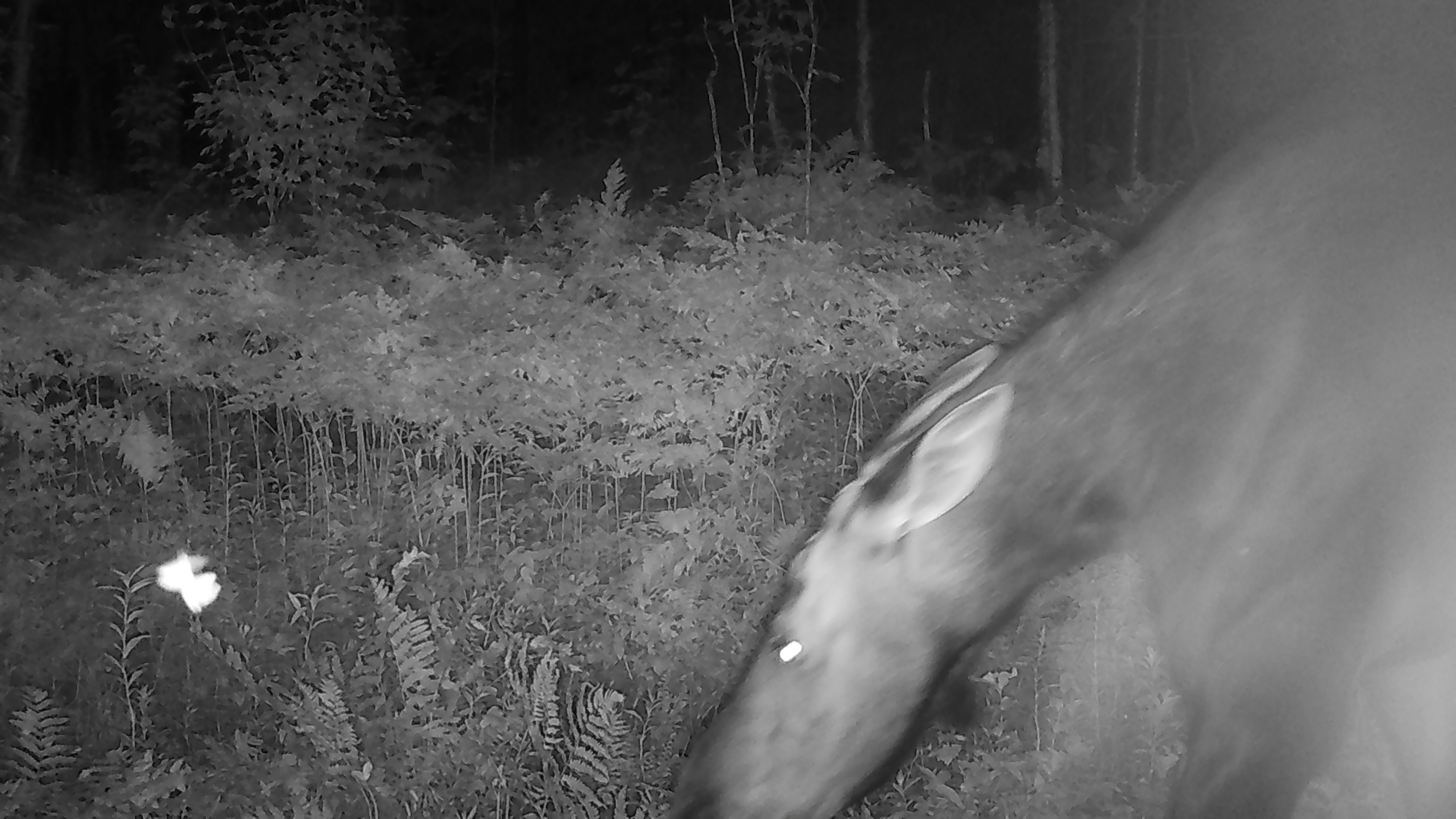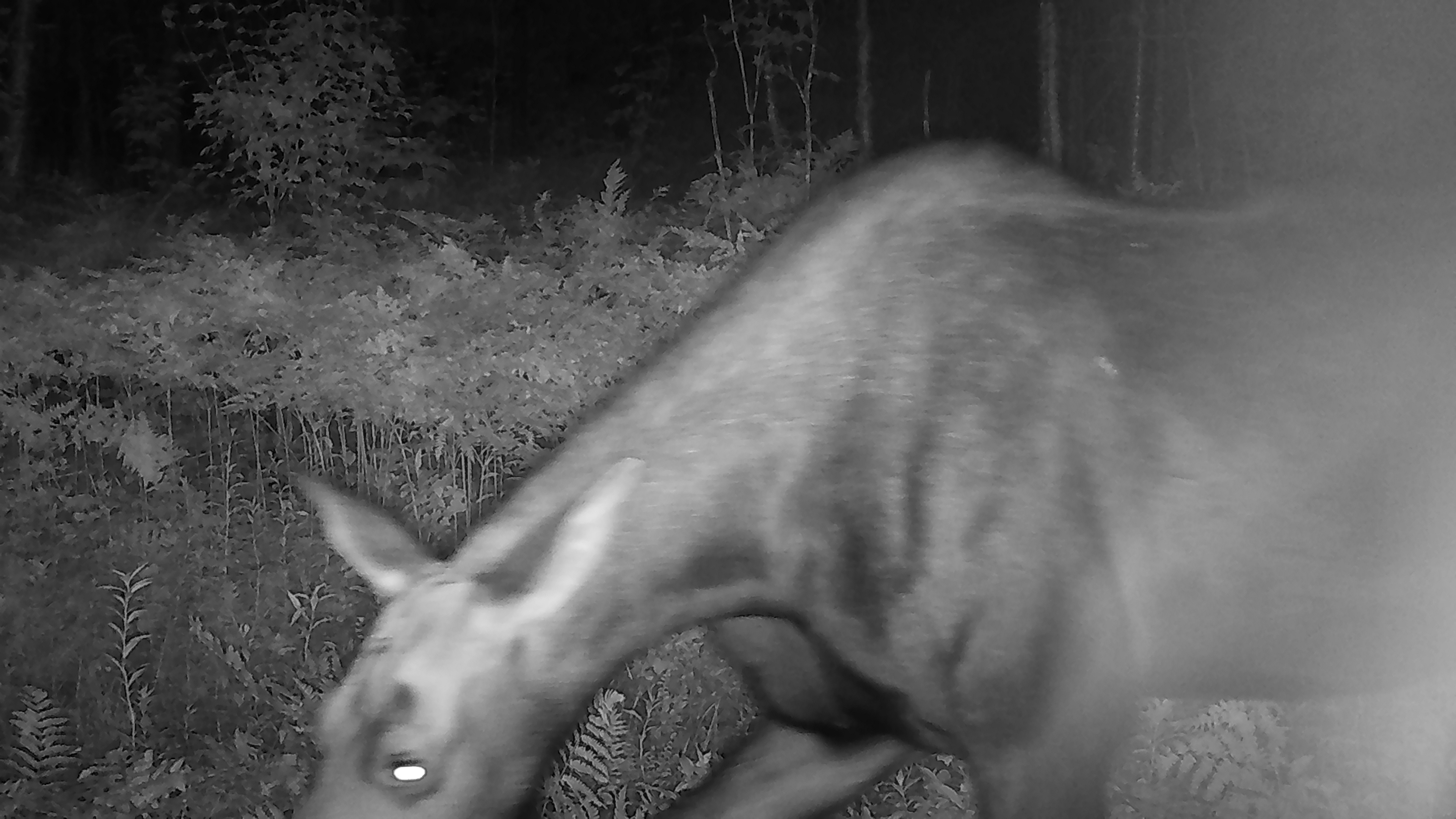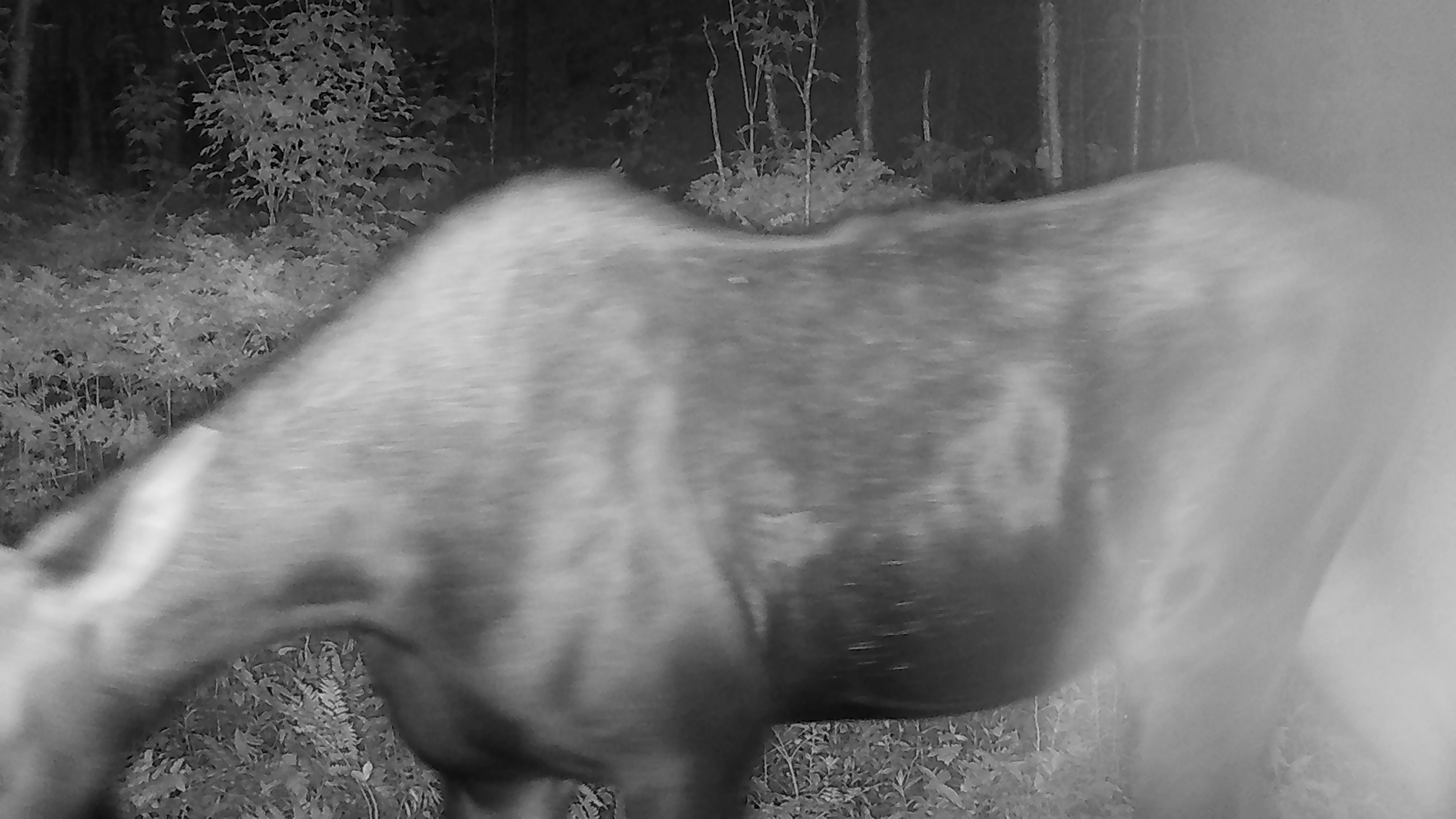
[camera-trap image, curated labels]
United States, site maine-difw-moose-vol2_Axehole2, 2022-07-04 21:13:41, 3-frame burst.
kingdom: Animalia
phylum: Chordata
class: Mammalia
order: Artiodactyla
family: Cervidae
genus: Alces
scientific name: Alces alces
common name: moose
Moose (Alces alces).